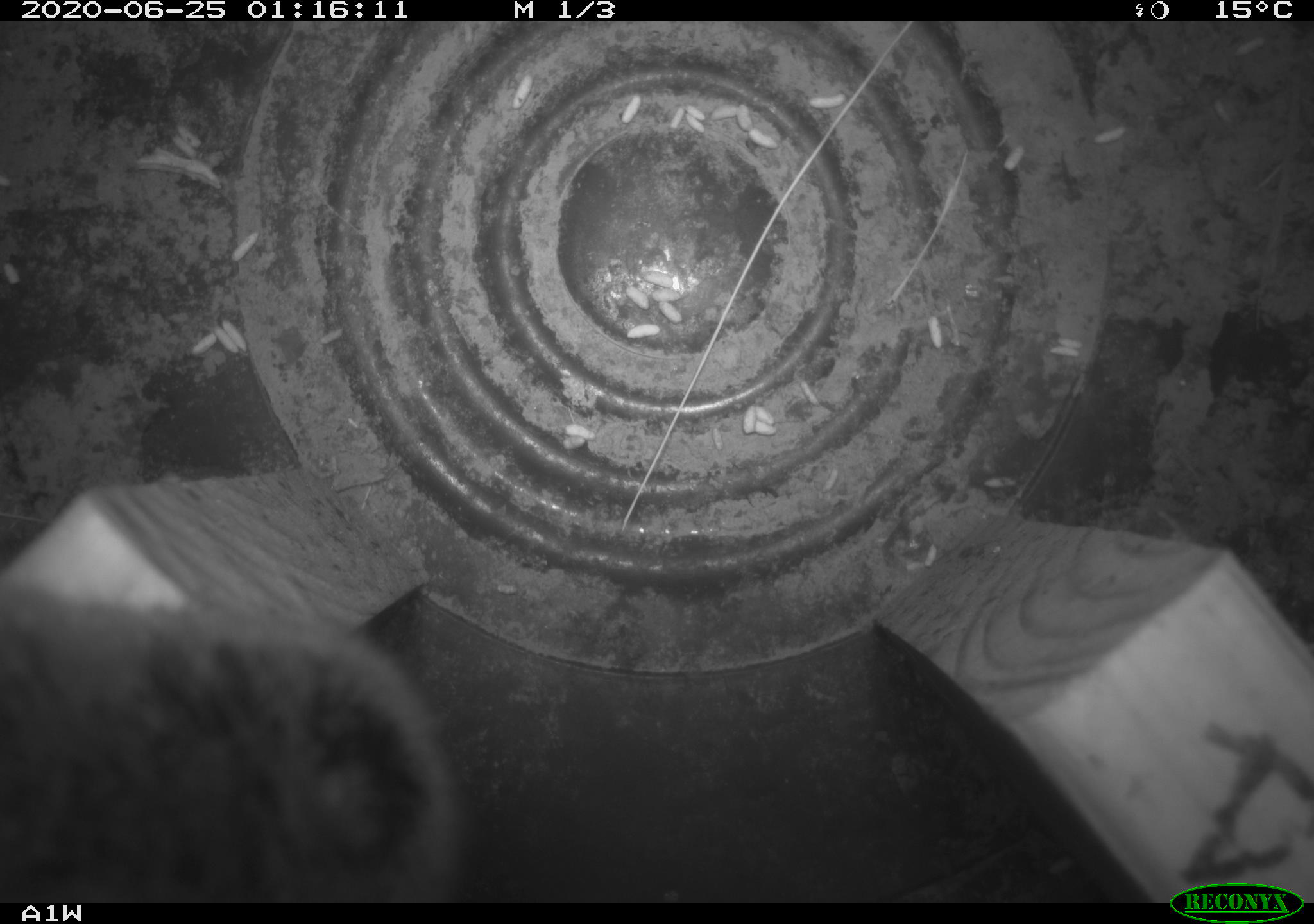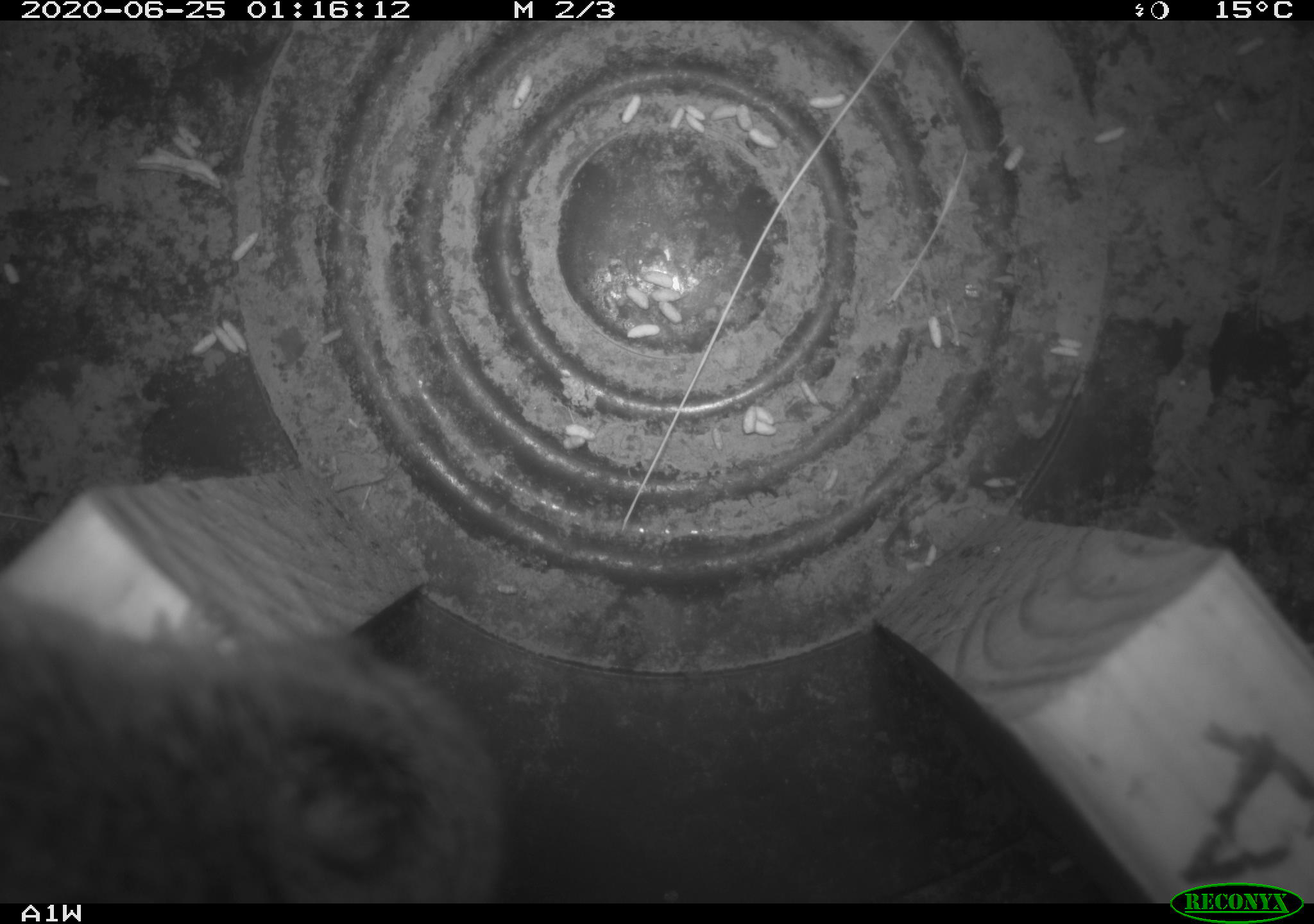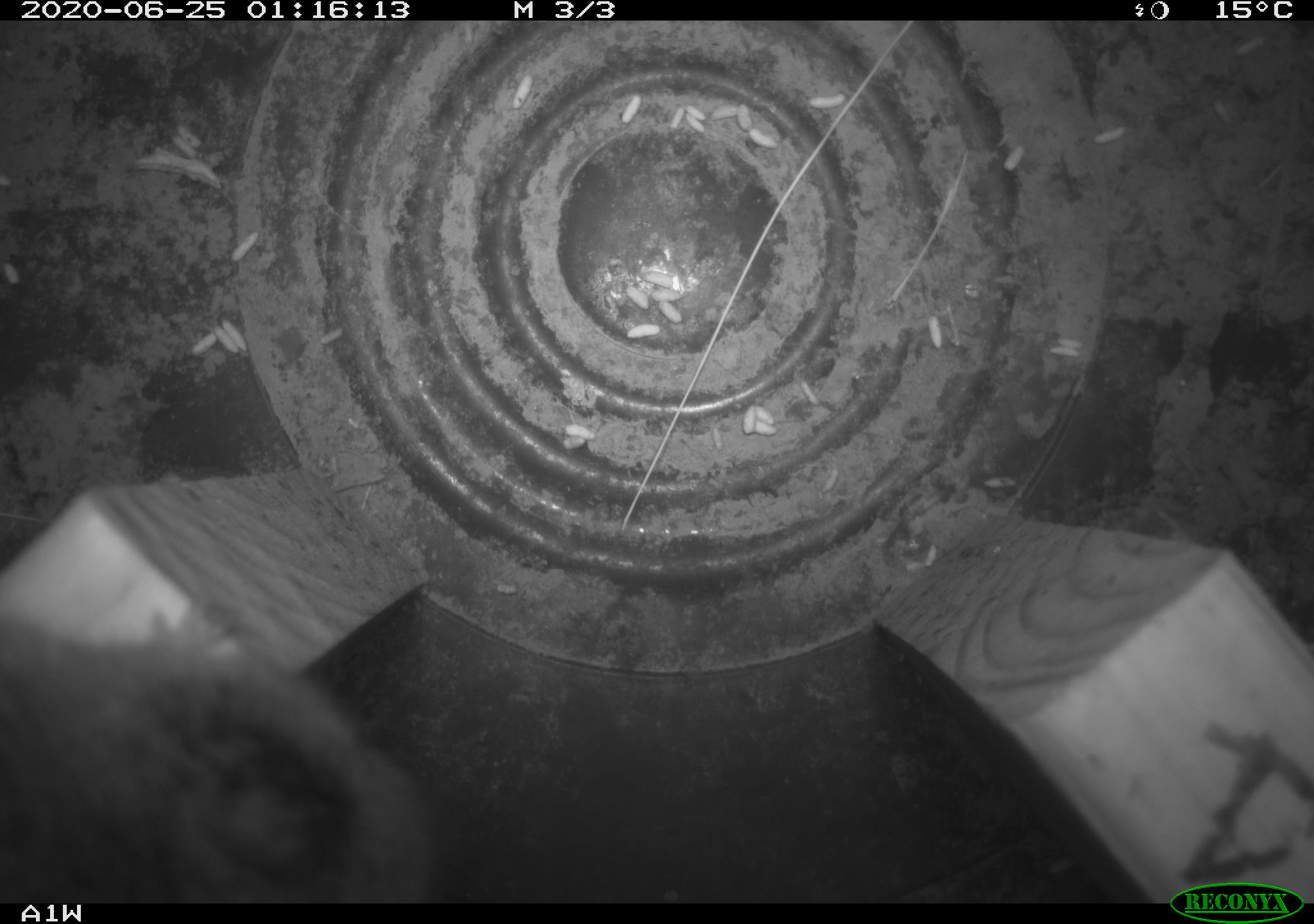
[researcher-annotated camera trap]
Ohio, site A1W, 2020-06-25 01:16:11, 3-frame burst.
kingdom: Animalia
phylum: Chordata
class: Mammalia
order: Rodentia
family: Cricetidae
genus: Microtus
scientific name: Microtus pennsylvanicus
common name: meadow vole